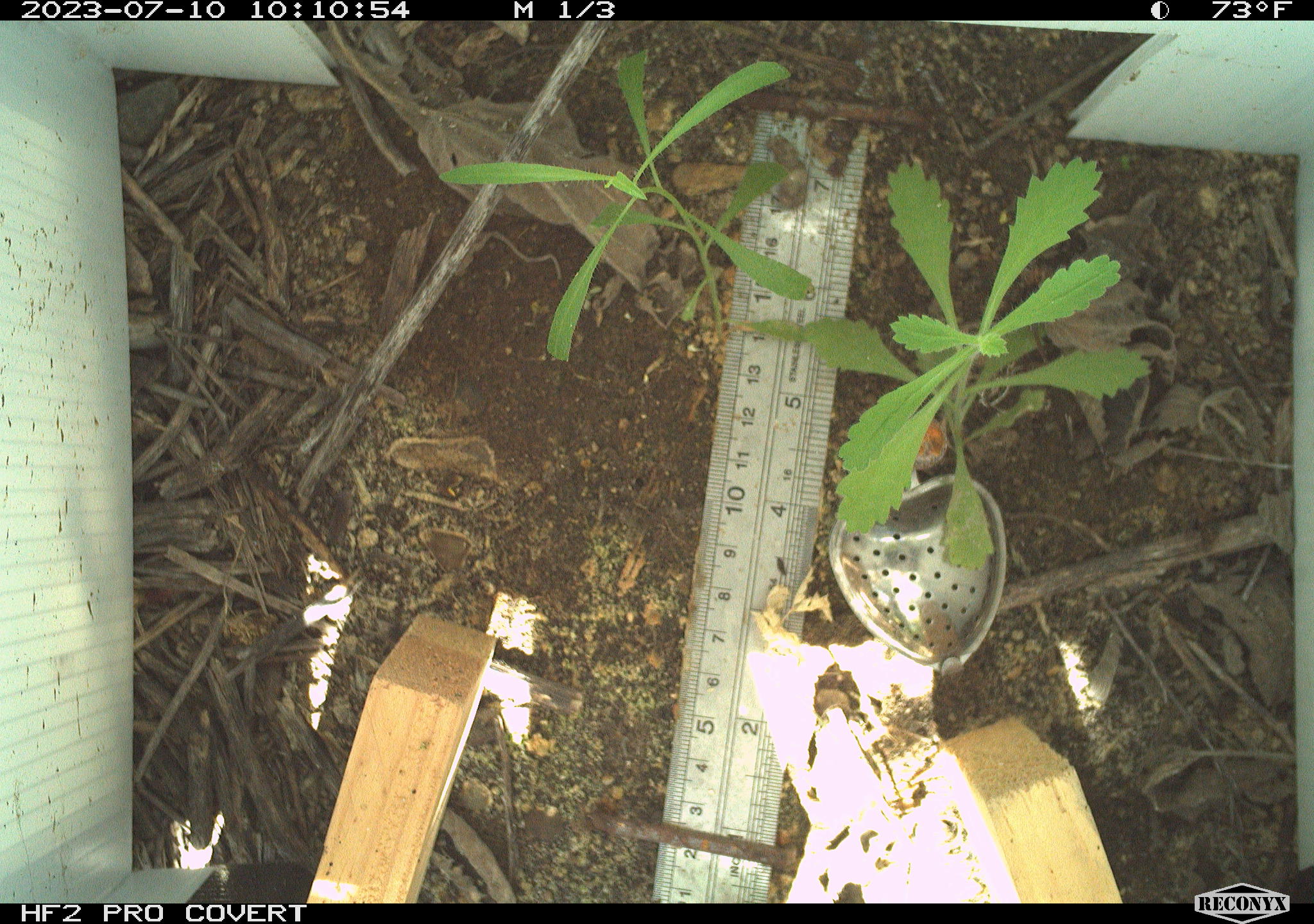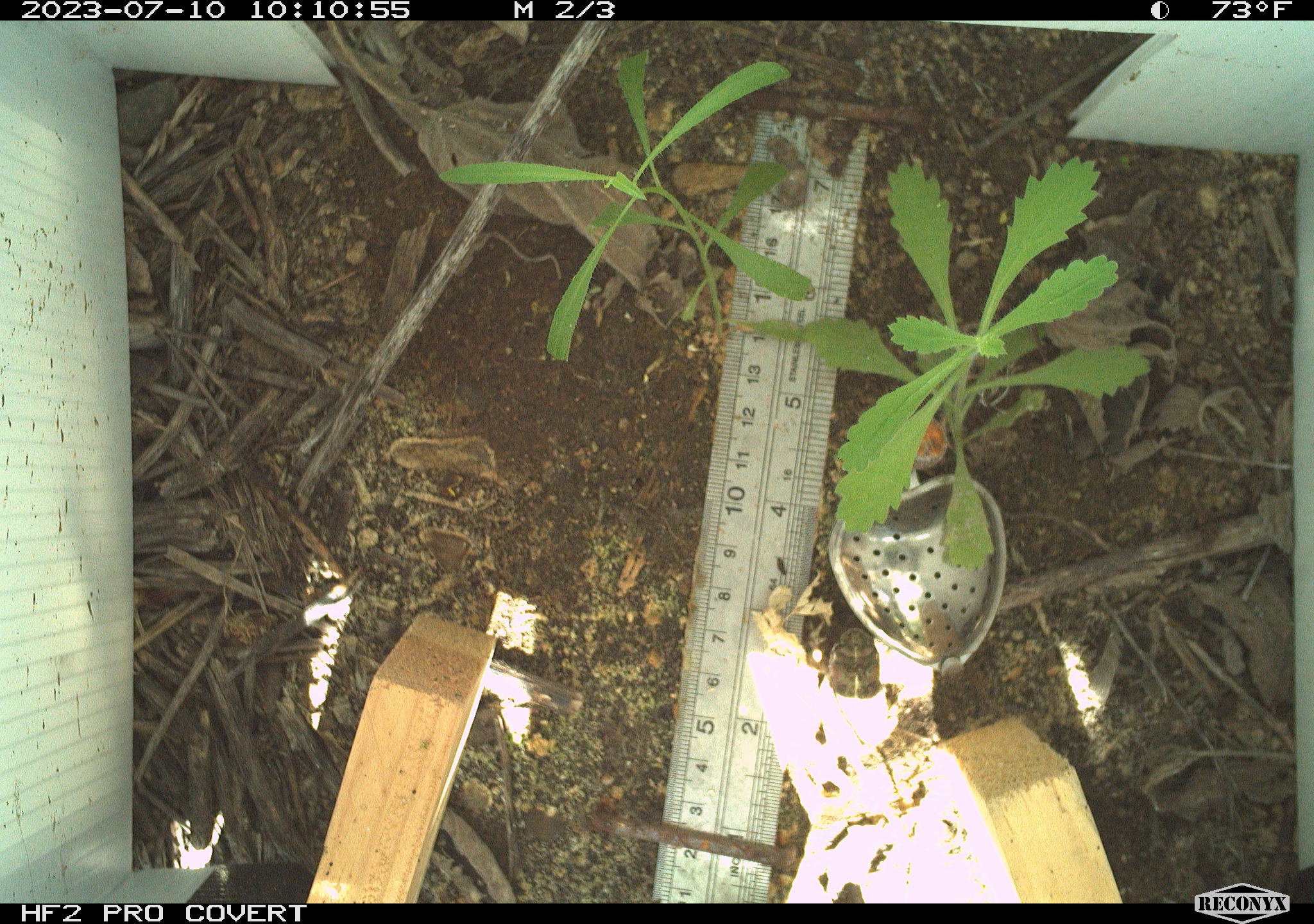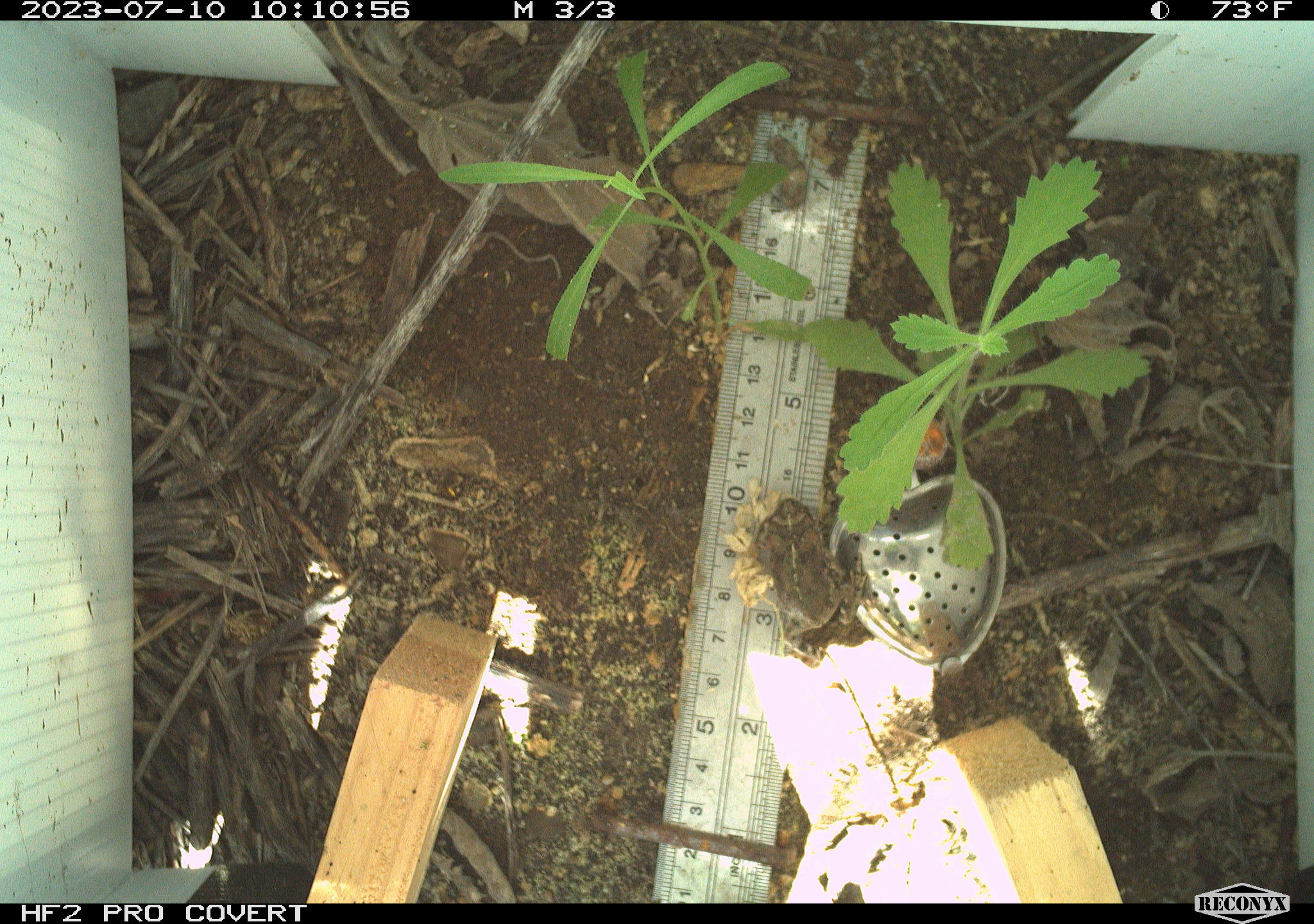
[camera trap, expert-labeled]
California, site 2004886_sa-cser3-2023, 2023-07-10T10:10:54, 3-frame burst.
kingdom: Animalia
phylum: Chordata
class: Amphibia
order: Anura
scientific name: Anura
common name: frogs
Frogs (Anura).